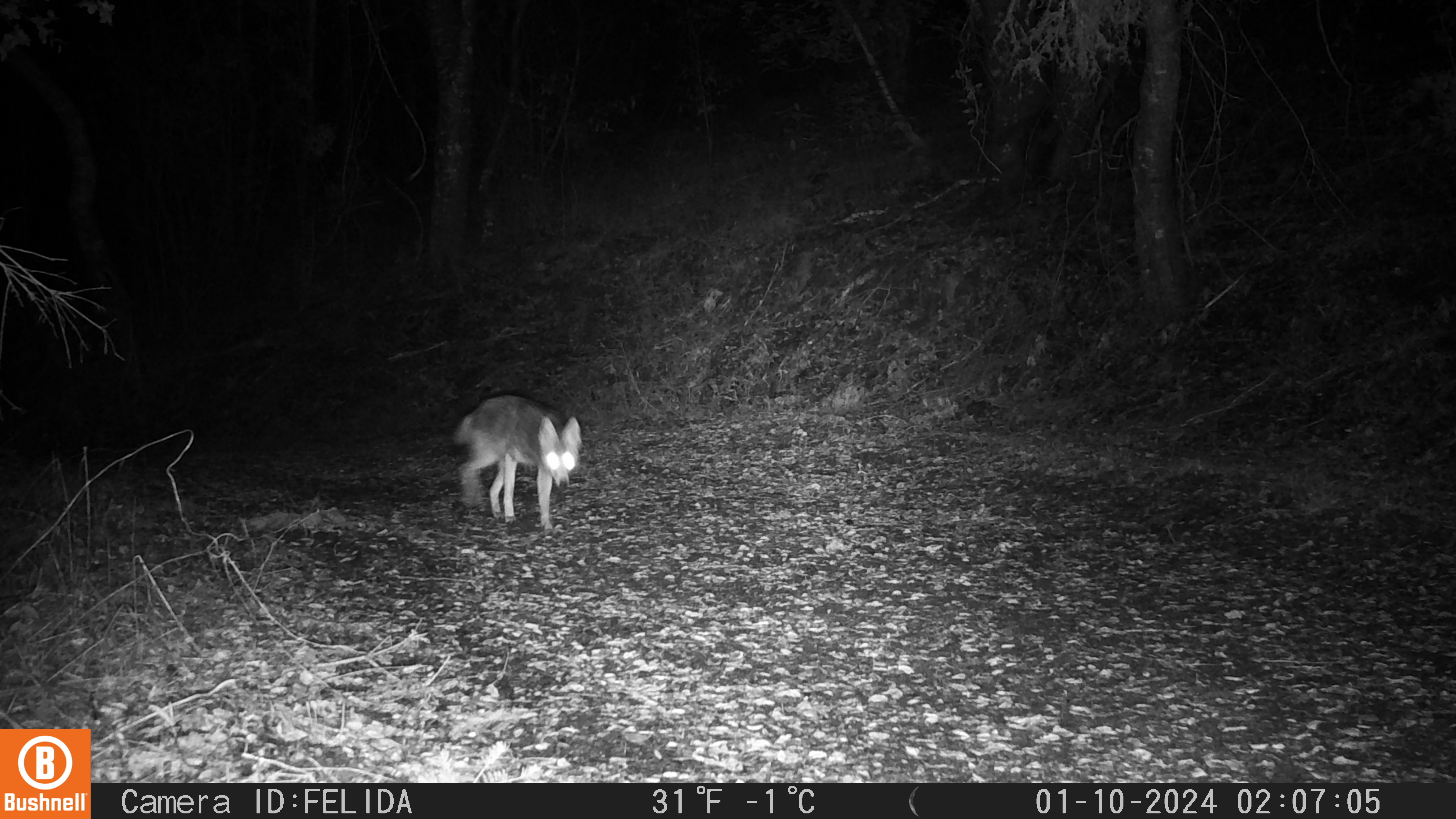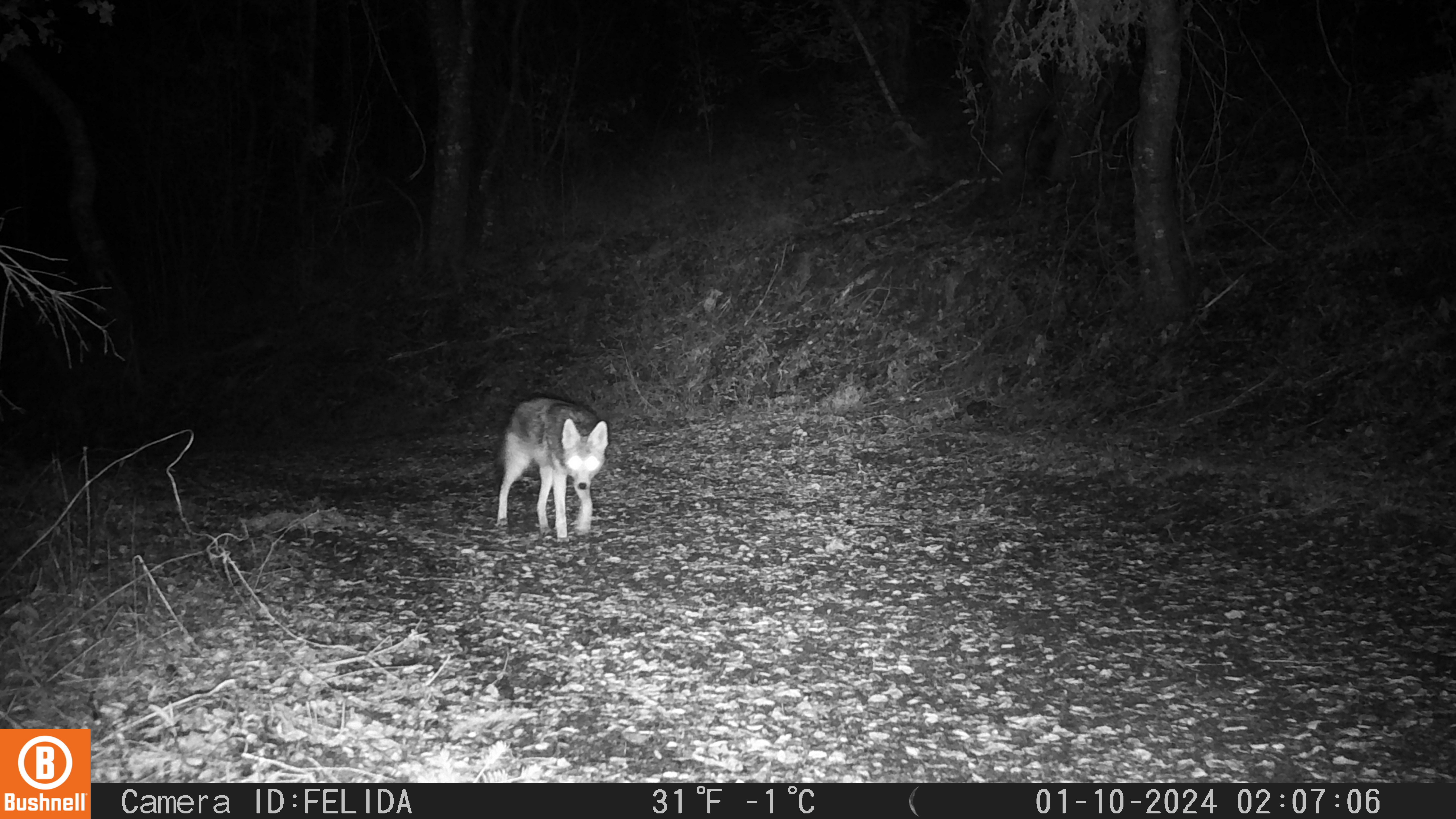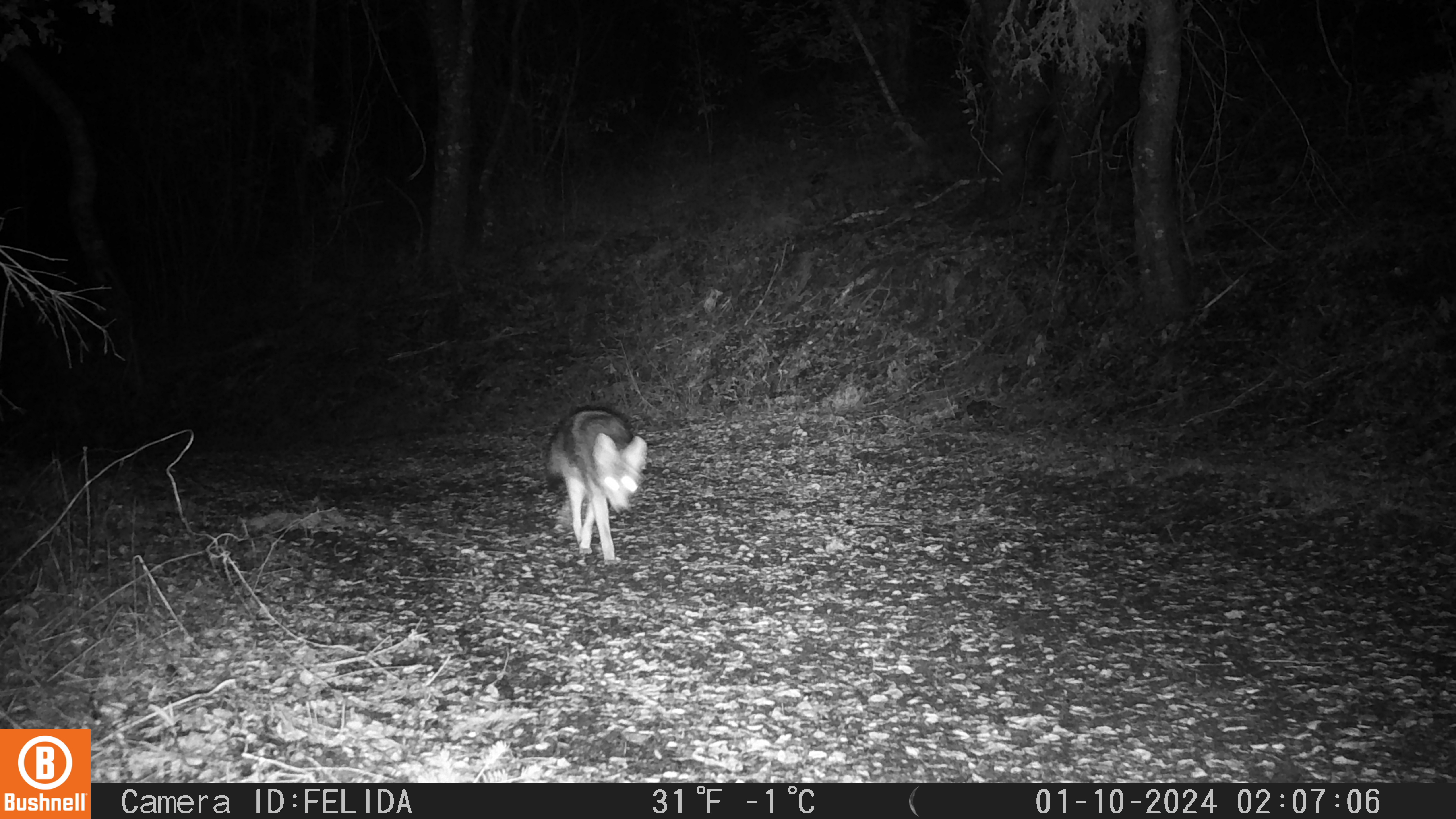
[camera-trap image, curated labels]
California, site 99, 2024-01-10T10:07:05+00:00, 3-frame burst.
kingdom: Animalia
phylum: Chordata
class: Mammalia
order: Carnivora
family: Canidae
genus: Canis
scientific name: Canis latrans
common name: coyote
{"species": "coyote (Canis latrans)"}